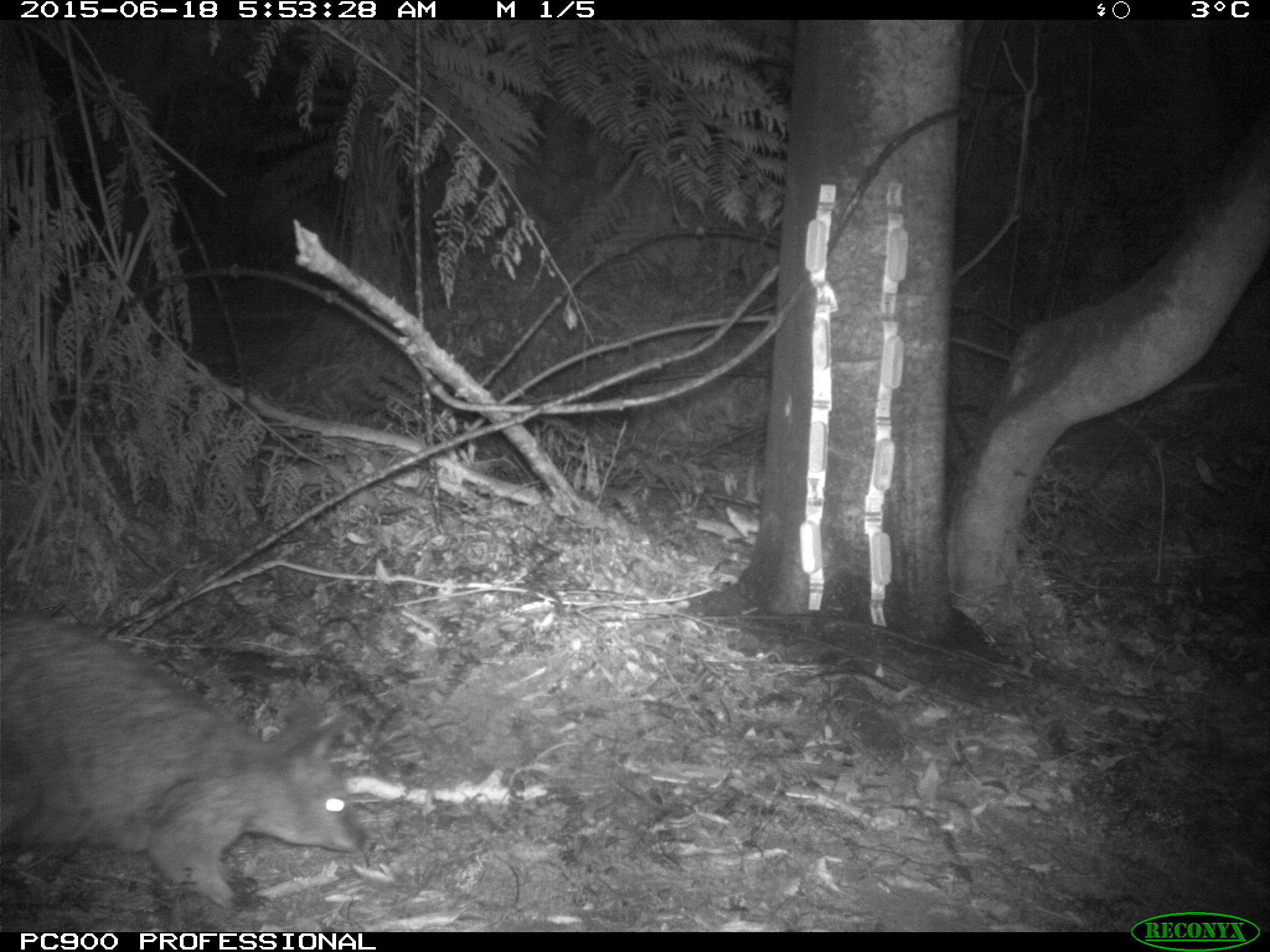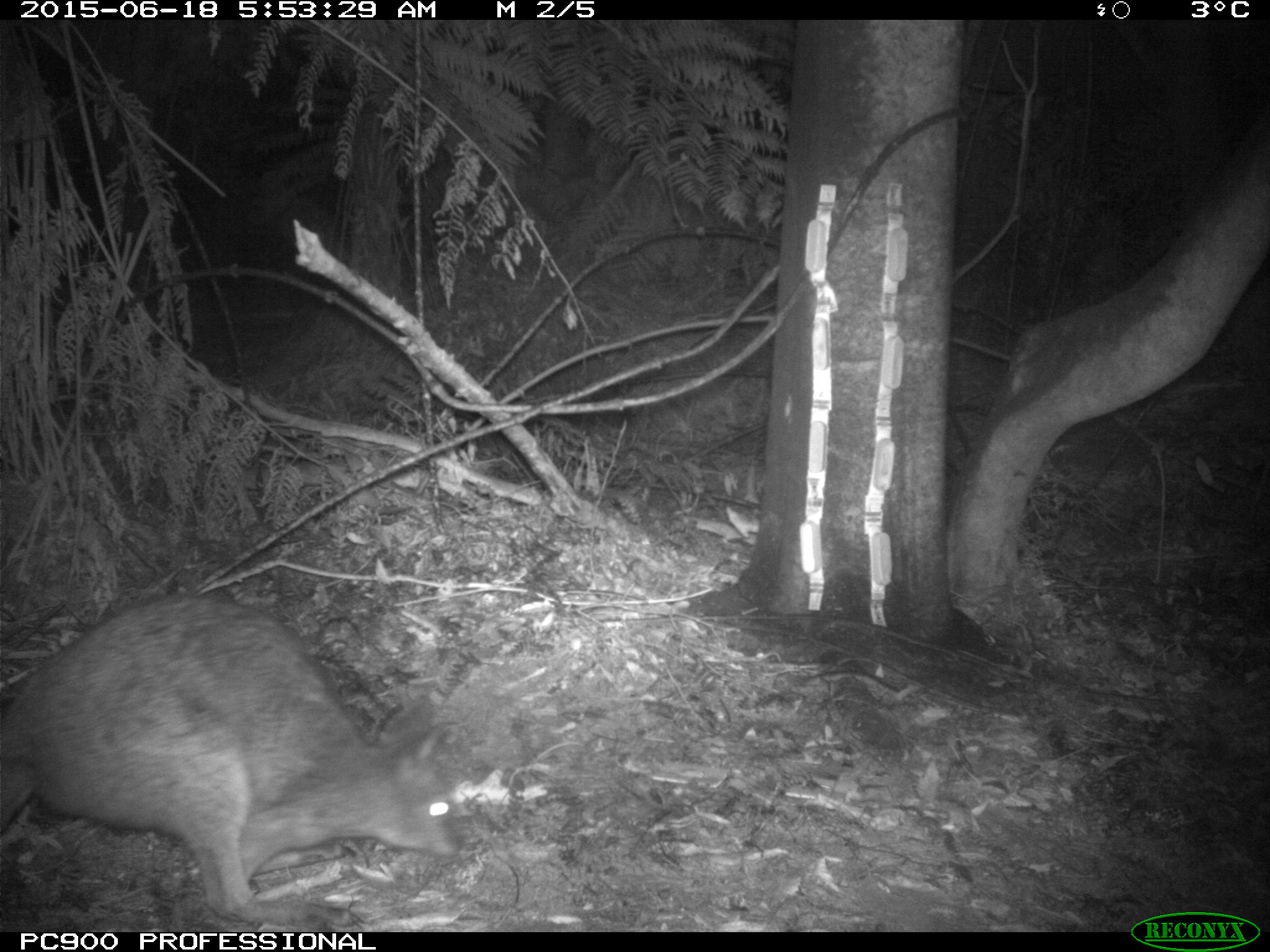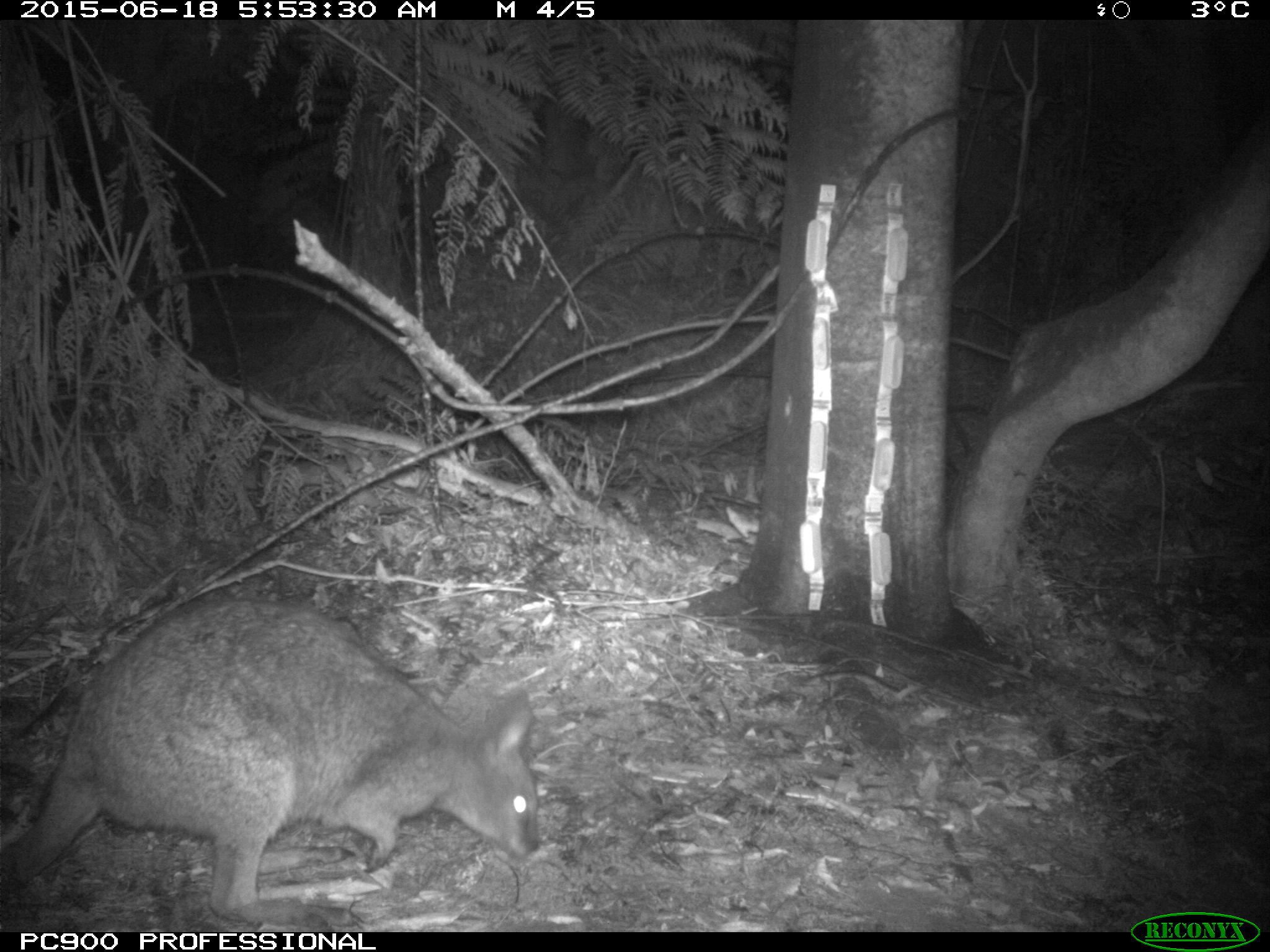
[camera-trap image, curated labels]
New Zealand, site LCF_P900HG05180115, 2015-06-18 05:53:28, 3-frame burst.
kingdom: Animalia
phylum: Chordata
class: Mammalia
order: Diprotodontia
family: Macropodidae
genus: Notamacropus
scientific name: Notamacropus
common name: wallaby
Wallaby (Notamacropus).